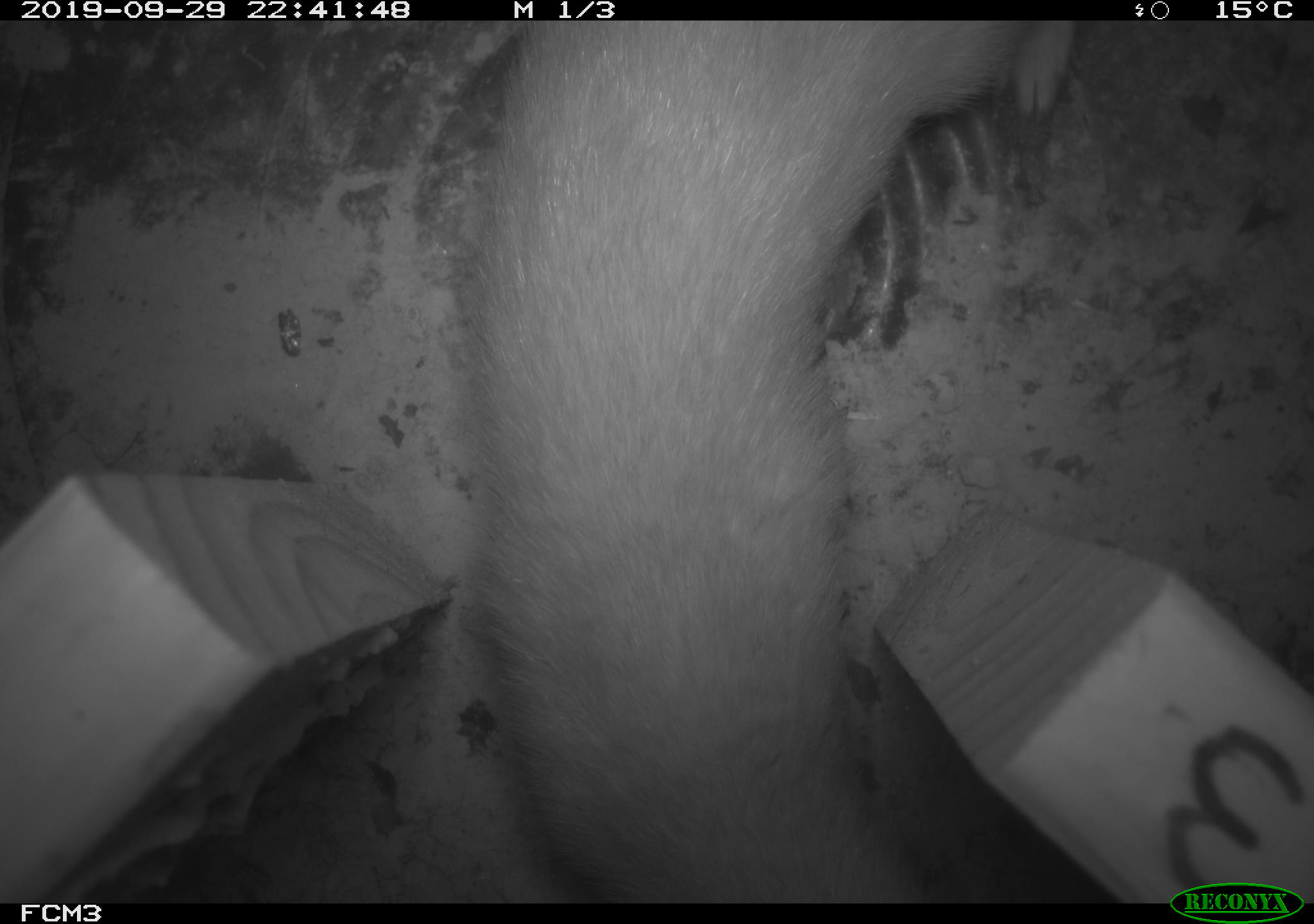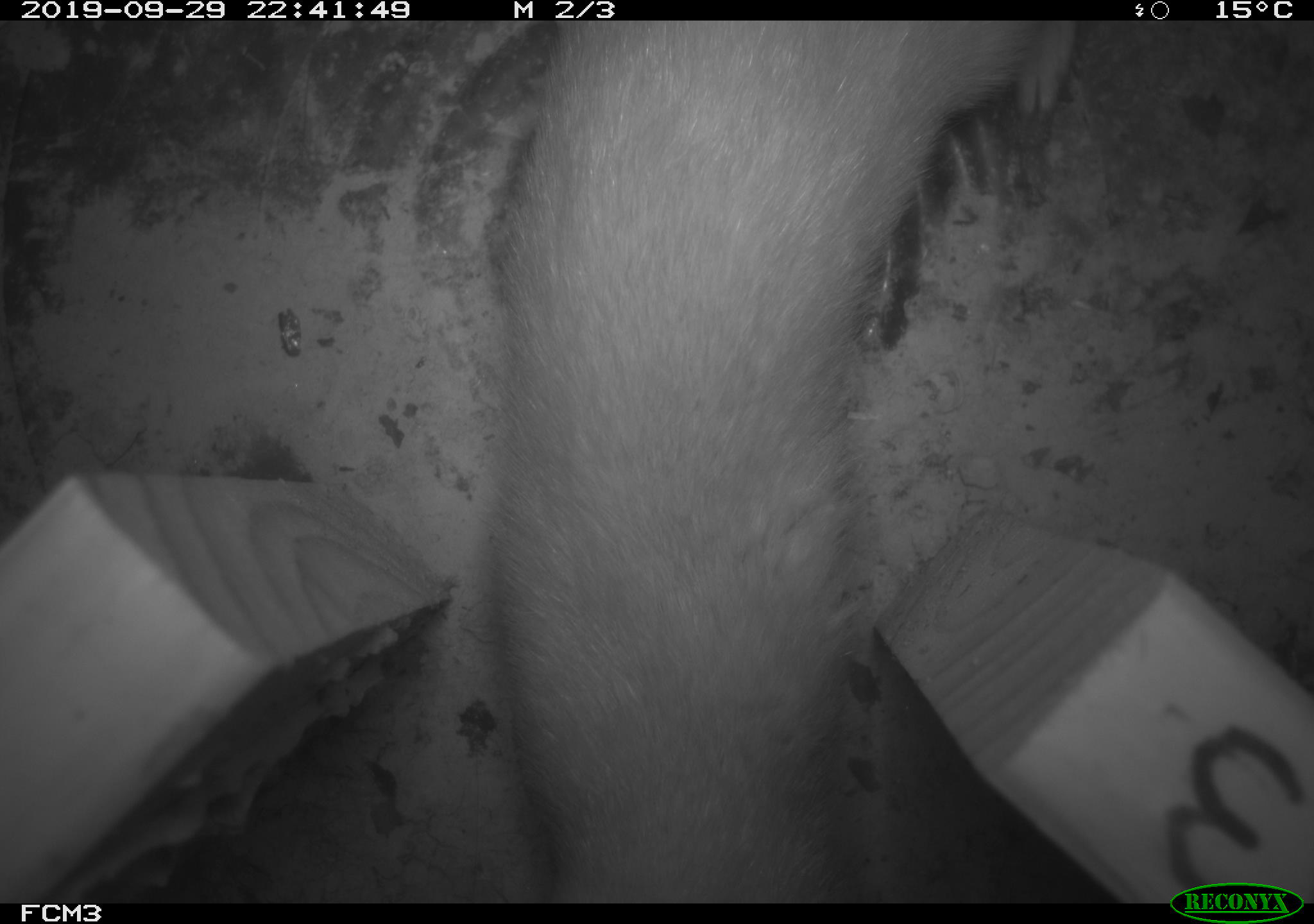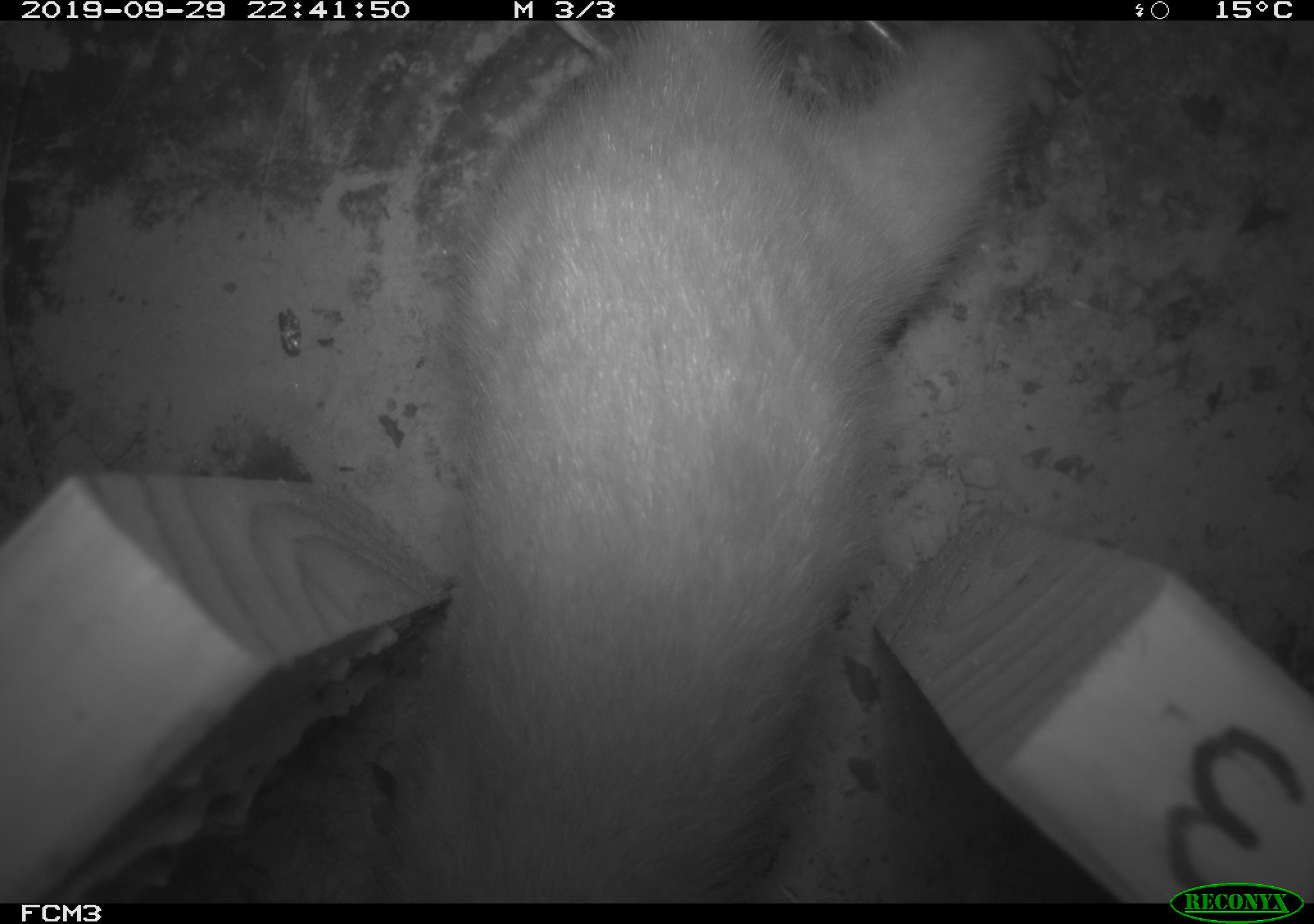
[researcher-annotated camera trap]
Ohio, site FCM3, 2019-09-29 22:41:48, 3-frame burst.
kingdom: Animalia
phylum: Chordata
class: Mammalia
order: Carnivora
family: Mustelidae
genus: Neogale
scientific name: Neogale frenata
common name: long-tailed weasel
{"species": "long-tailed weasel (Neogale frenata)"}